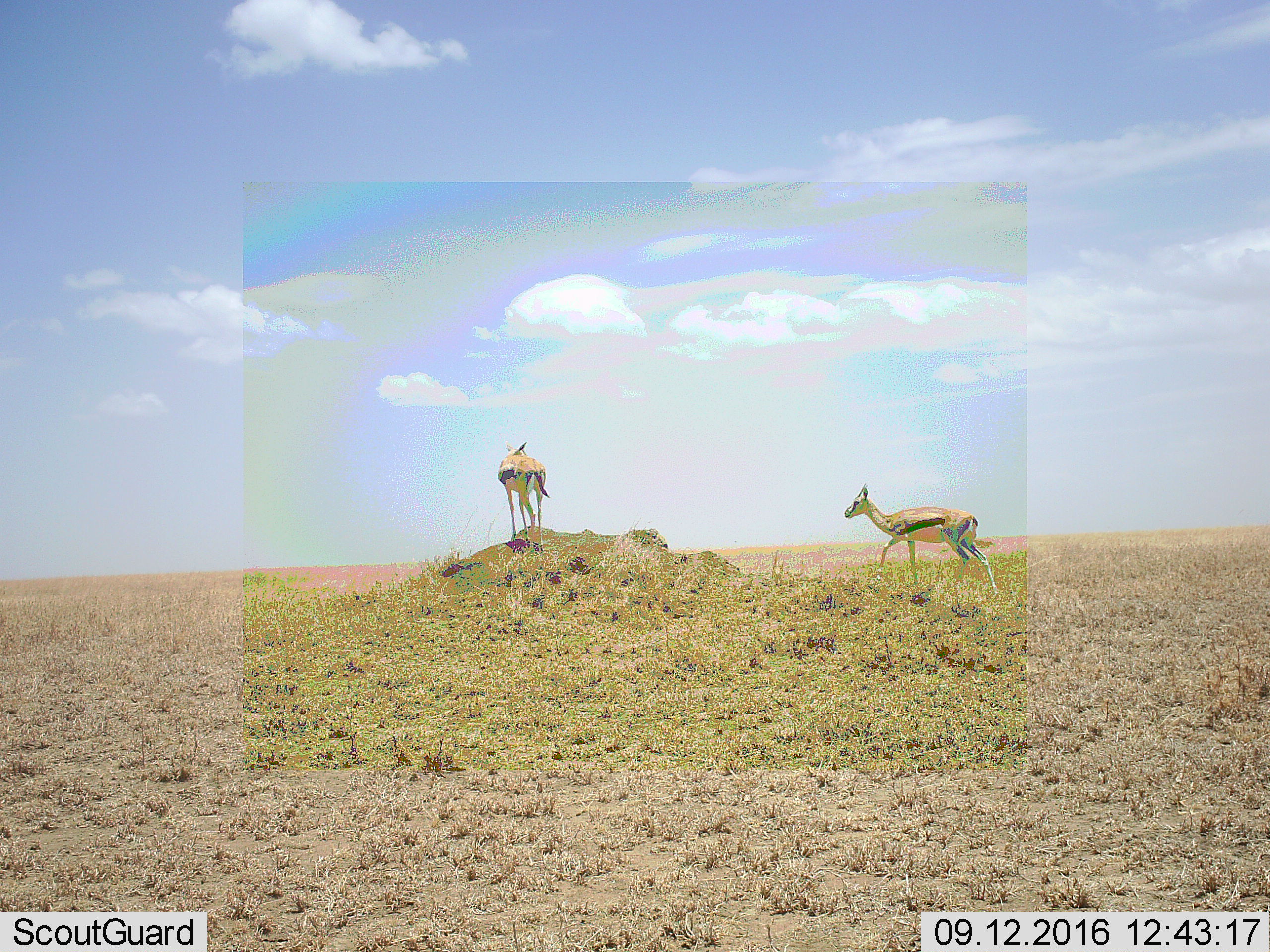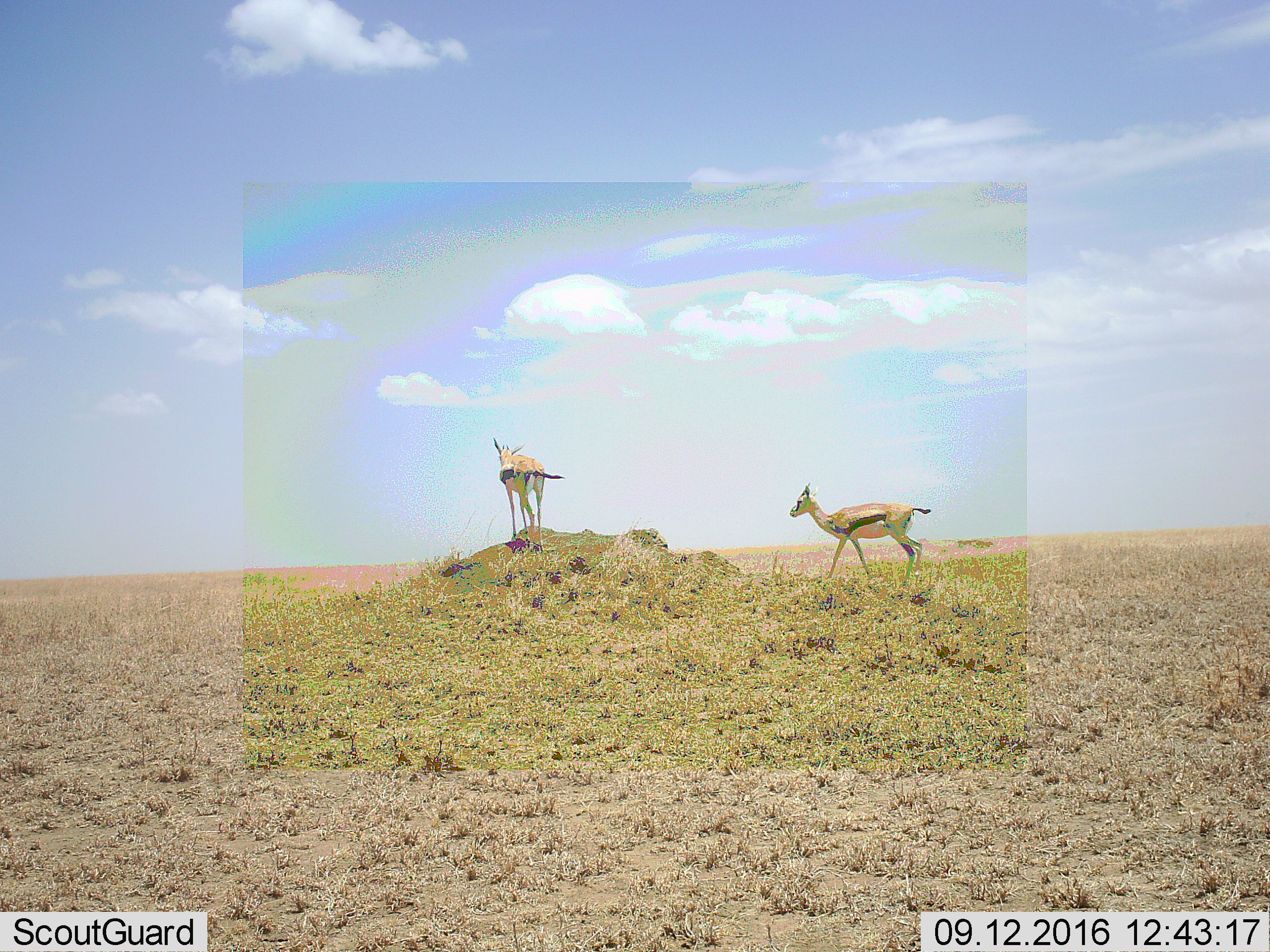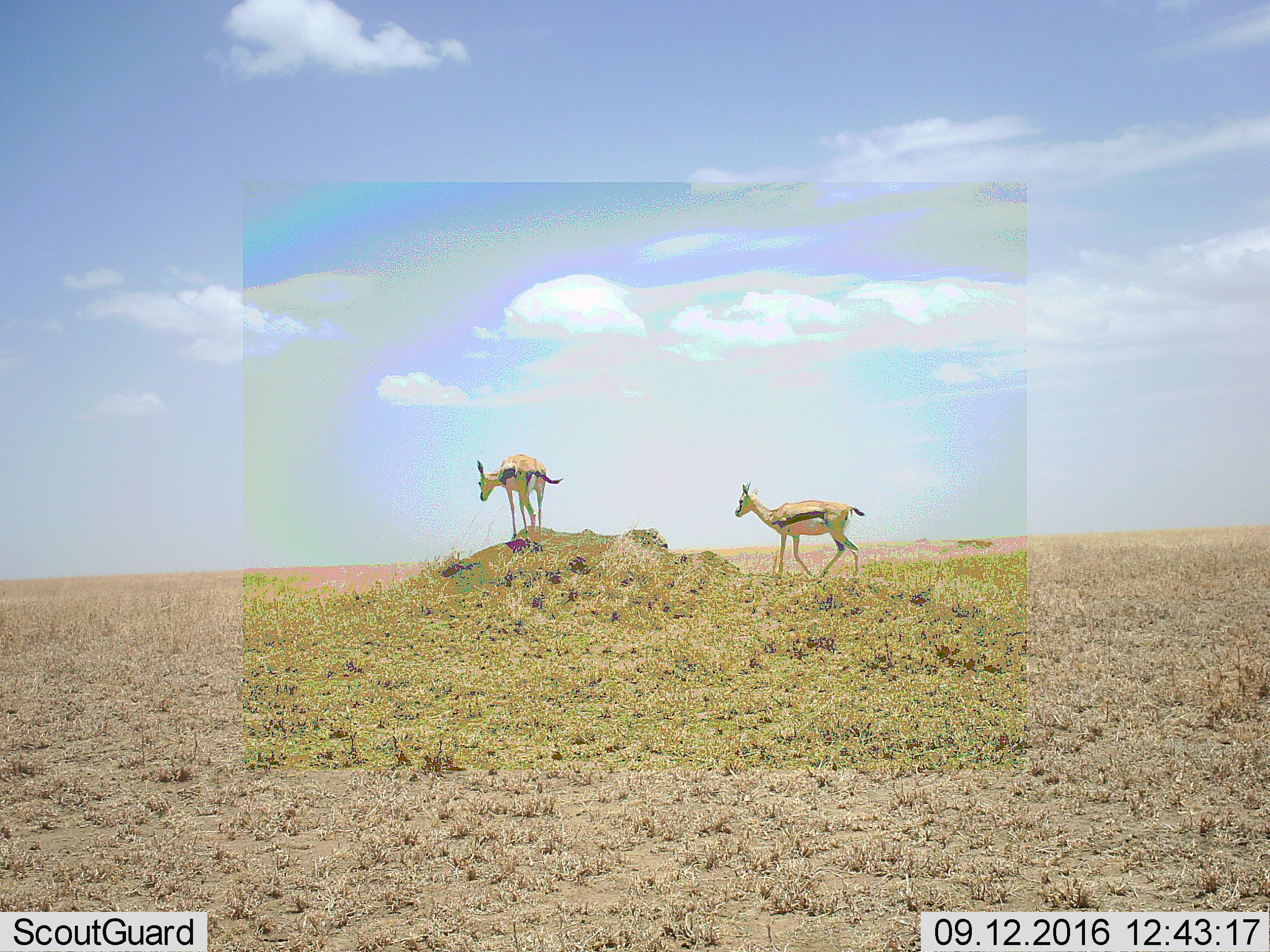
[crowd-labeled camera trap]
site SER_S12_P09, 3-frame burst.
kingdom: Animalia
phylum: Chordata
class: Mammalia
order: Artiodactyla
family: Bovidae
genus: Eudorcas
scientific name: Eudorcas thomsonii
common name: thomson's gazelle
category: gazellethomsons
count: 2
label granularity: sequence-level